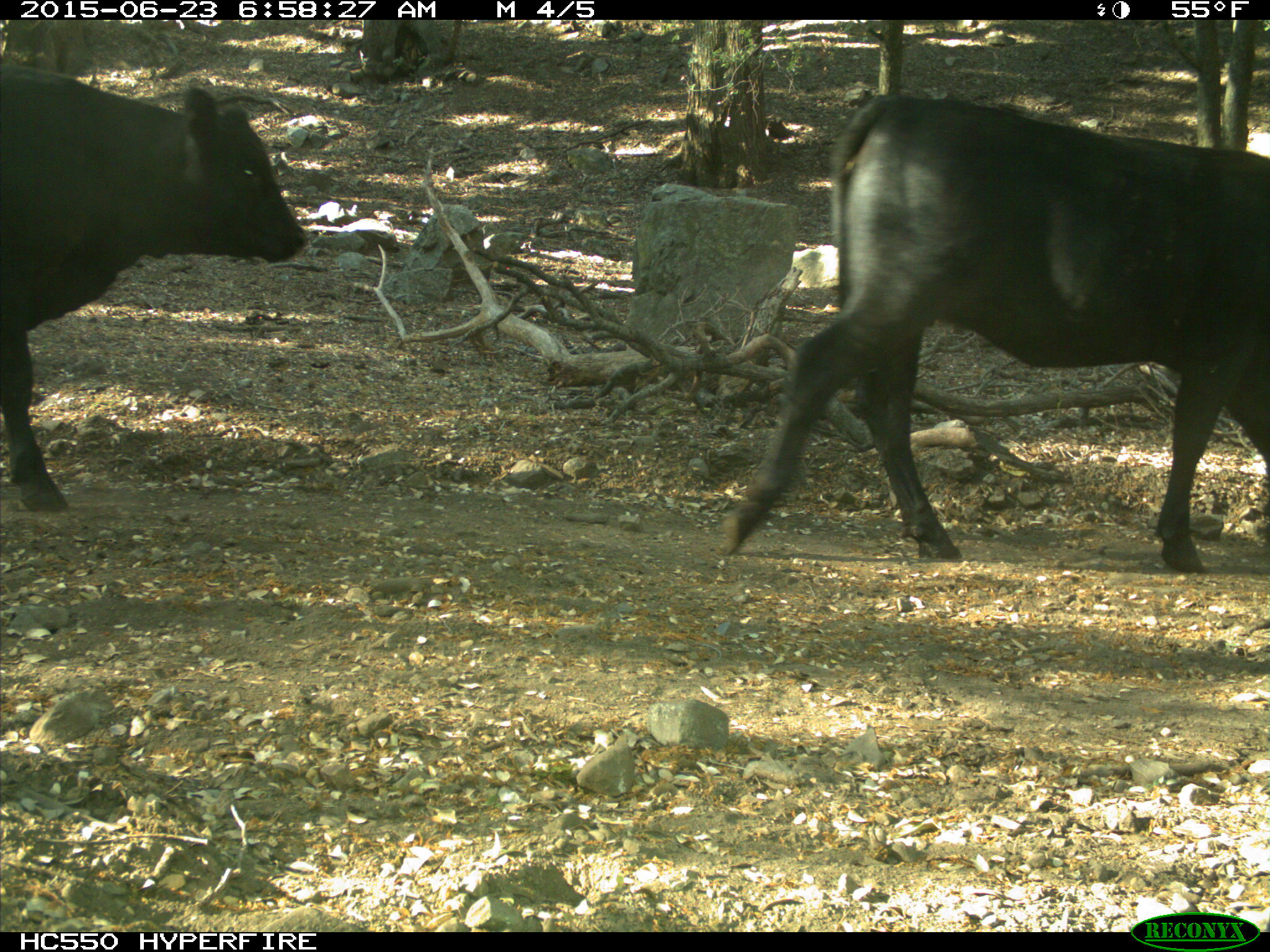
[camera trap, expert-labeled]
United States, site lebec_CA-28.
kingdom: Animalia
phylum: Chordata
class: Mammalia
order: Artiodactyla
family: Bovidae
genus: Bos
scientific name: Bos taurus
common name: domestic cow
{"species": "Bos taurus (domestic cow)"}